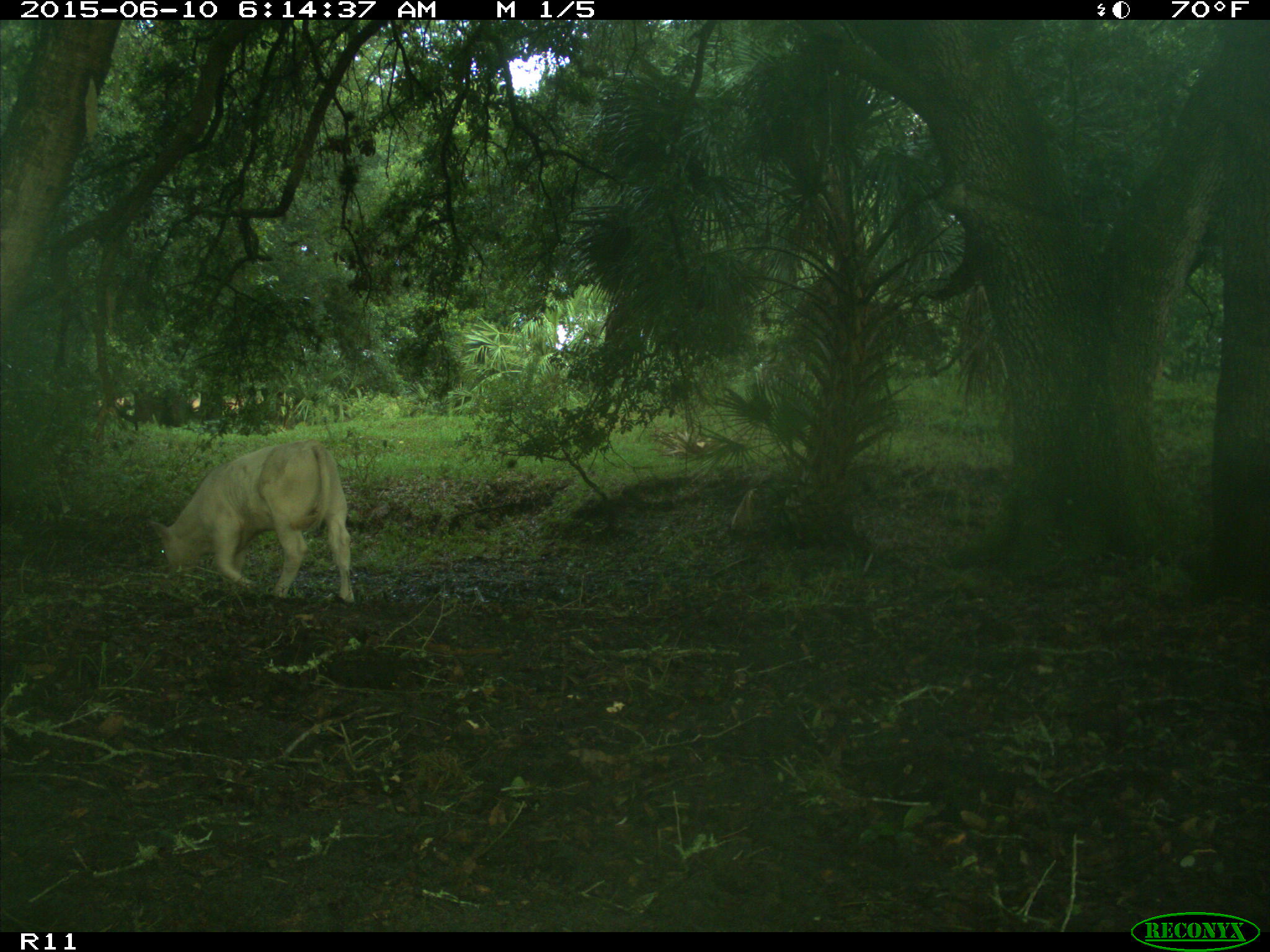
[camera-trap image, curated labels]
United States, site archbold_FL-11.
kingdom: Animalia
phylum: Chordata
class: Mammalia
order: Artiodactyla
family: Bovidae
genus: Bos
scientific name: Bos taurus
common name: domestic cow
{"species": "Bos taurus (domestic cow)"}